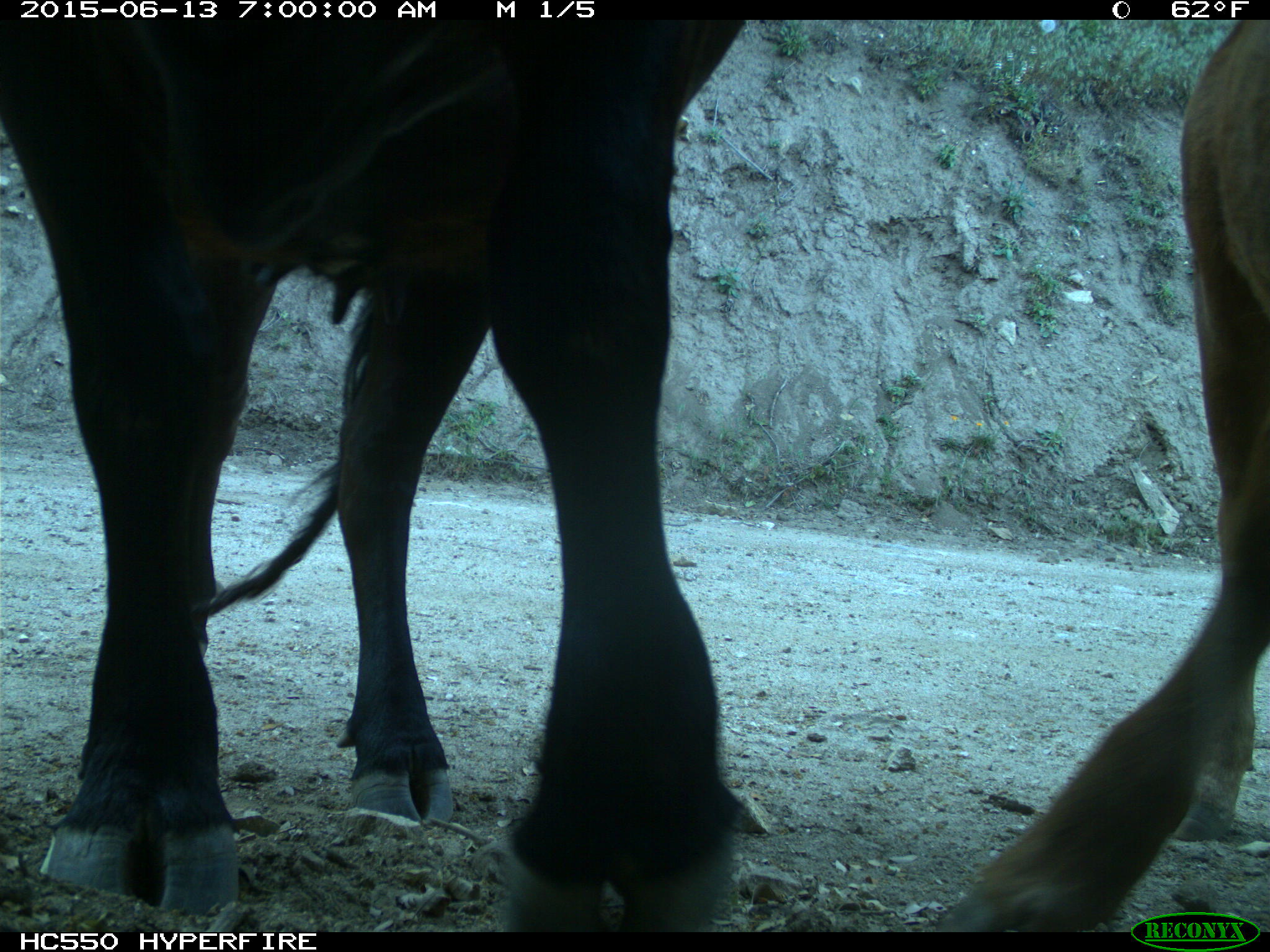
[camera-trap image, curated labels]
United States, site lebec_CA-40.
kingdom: Animalia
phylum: Chordata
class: Mammalia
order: Artiodactyla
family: Bovidae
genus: Bos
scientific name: Bos taurus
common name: domestic cow